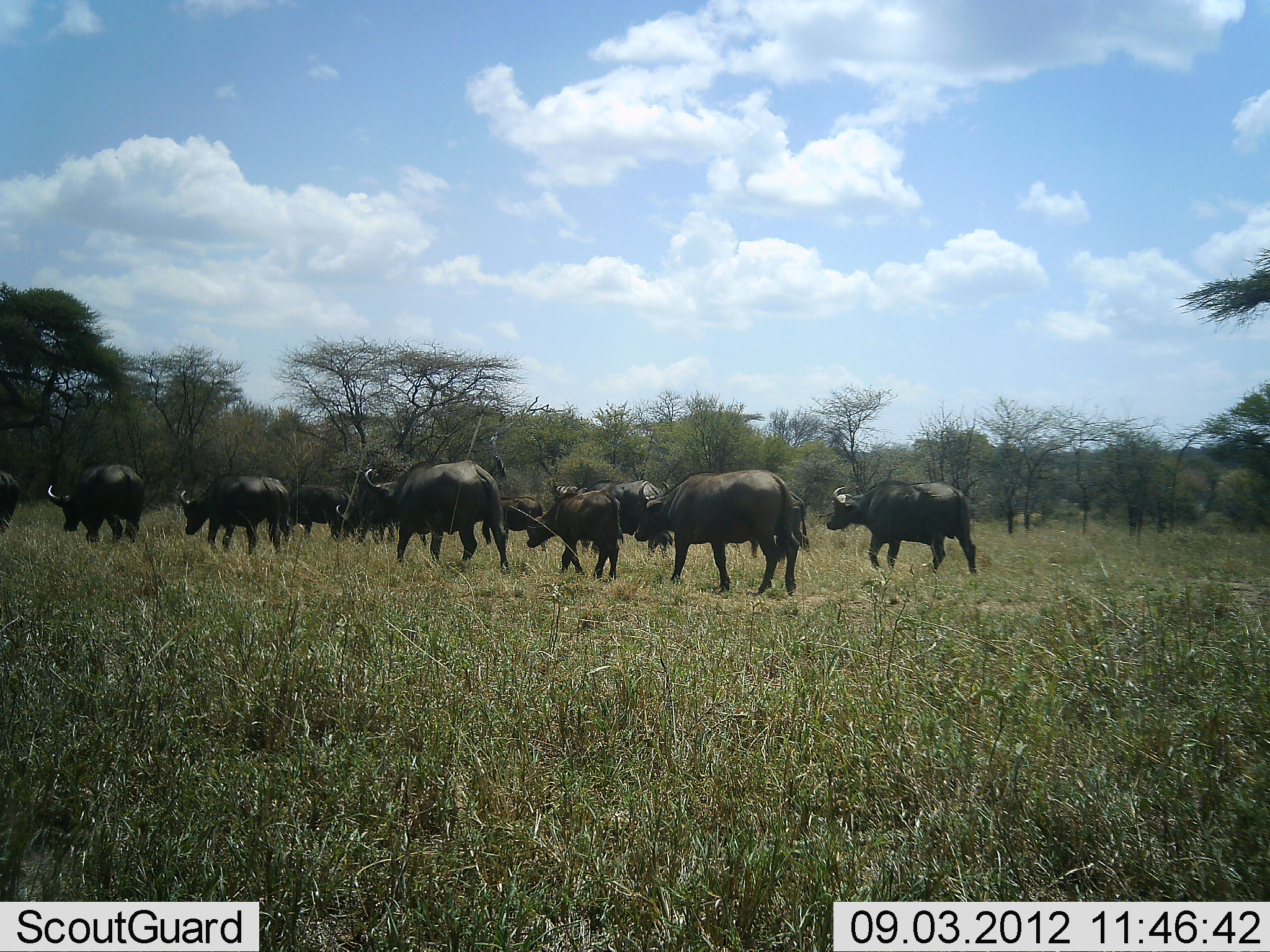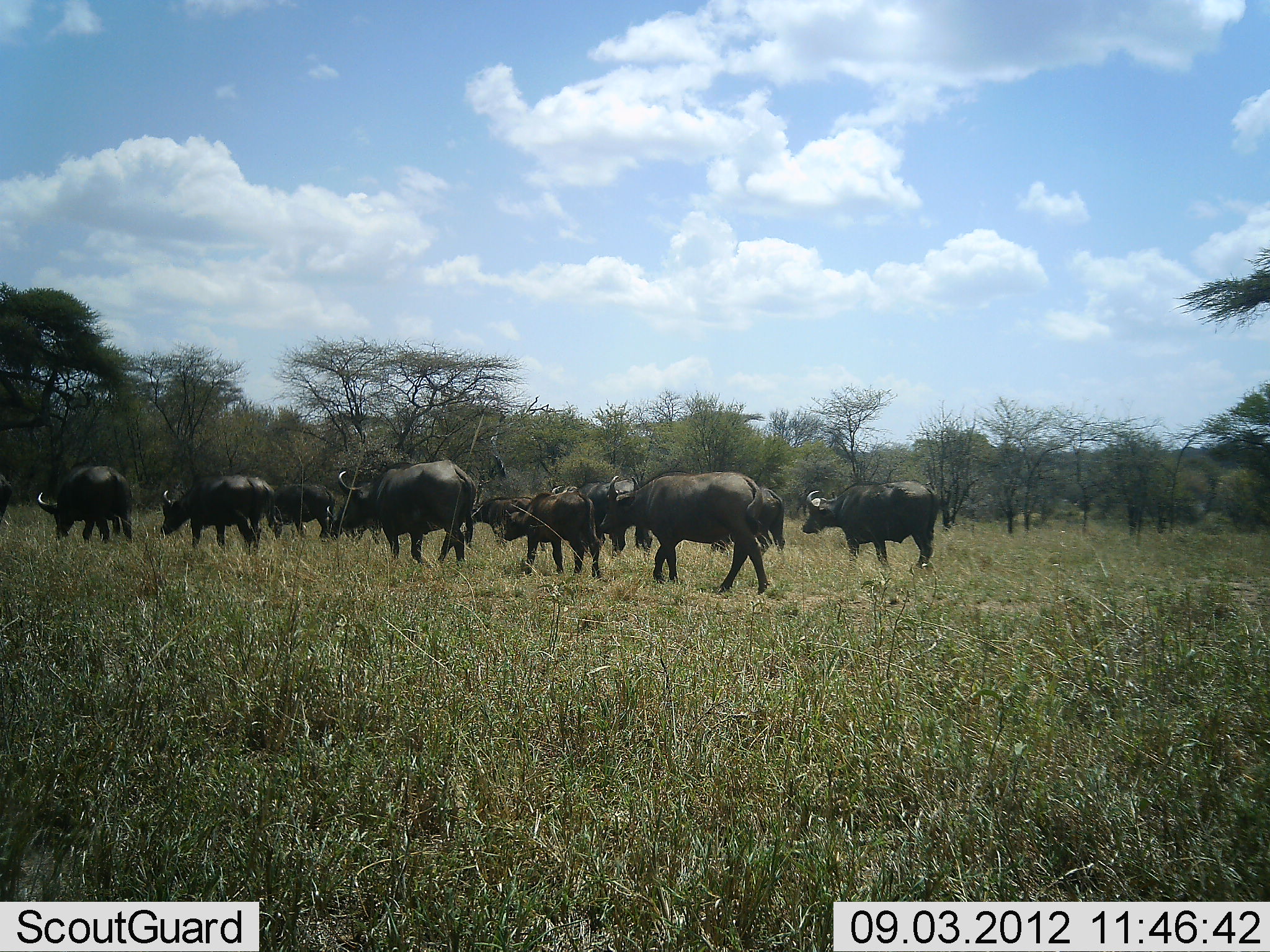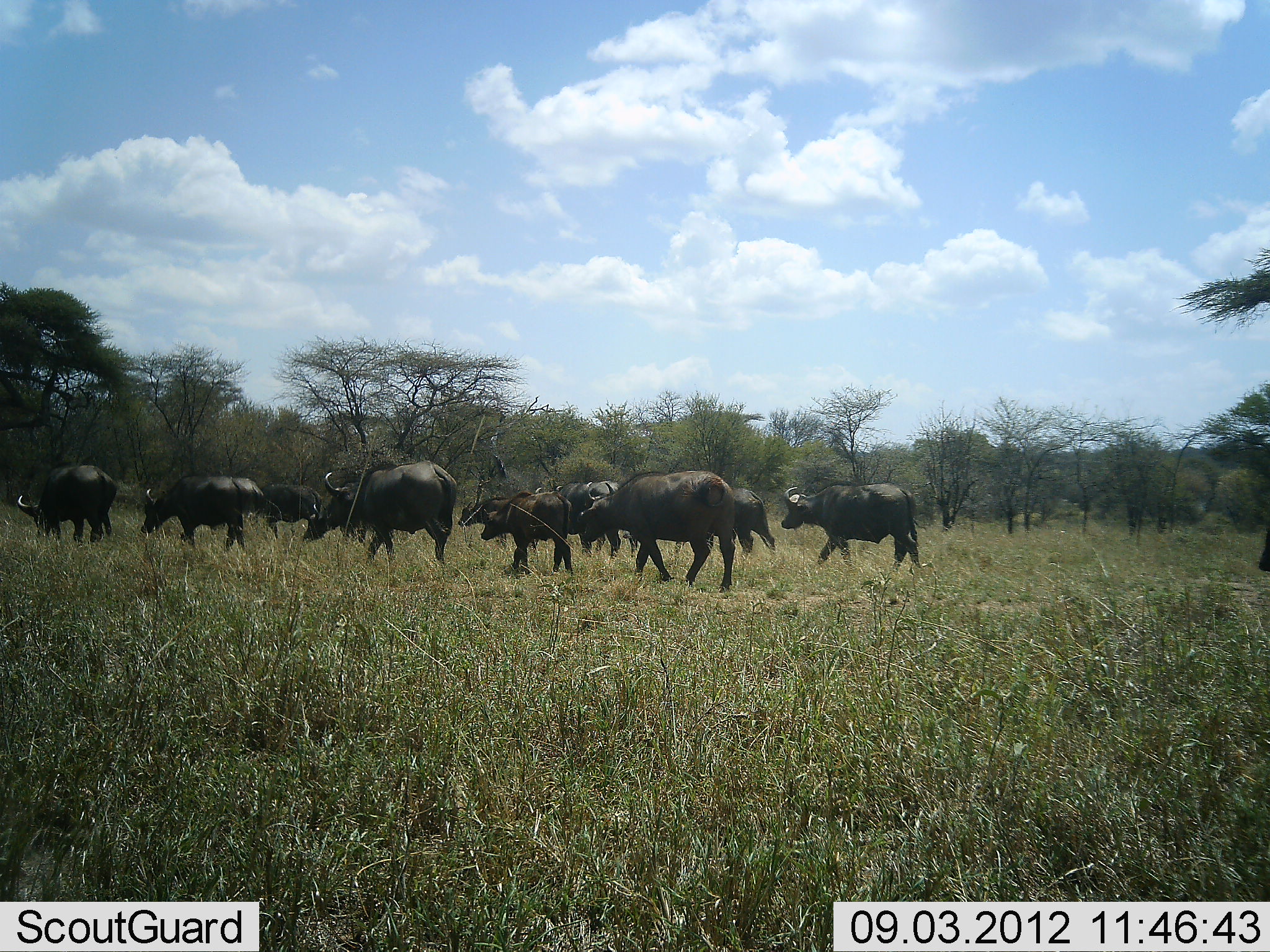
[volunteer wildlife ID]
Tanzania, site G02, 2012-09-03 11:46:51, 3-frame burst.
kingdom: Animalia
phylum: Chordata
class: Mammalia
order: Artiodactyla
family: Bovidae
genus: Syncerus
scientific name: Syncerus caffer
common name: cape buffalo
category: buffalo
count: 11-50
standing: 9%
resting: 0%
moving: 100%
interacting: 0%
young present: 36%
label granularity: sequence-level